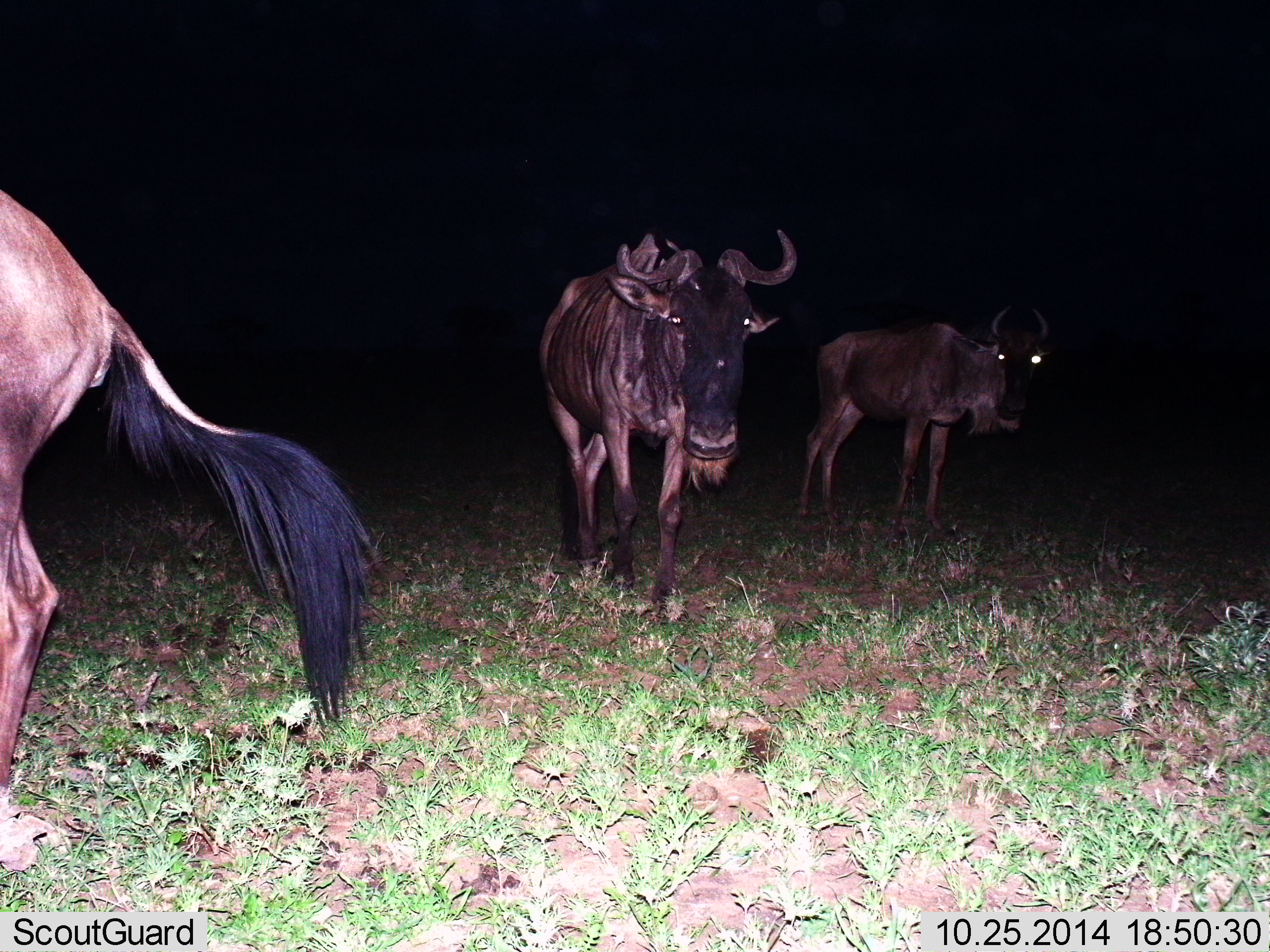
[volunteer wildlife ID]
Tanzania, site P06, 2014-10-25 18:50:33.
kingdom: Animalia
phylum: Chordata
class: Mammalia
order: Artiodactyla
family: Bovidae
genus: Connochaetes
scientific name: Connochaetes taurinus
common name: blue wildebeest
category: wildebeest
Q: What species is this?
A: Wildebeest (blue wildebeest) (Connochaetes taurinus).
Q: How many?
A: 3.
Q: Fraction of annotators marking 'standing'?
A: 80%.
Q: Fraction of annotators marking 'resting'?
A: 0%.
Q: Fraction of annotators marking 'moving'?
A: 50%.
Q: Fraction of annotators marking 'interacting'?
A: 0%.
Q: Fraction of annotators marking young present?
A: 10%.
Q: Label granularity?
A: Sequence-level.